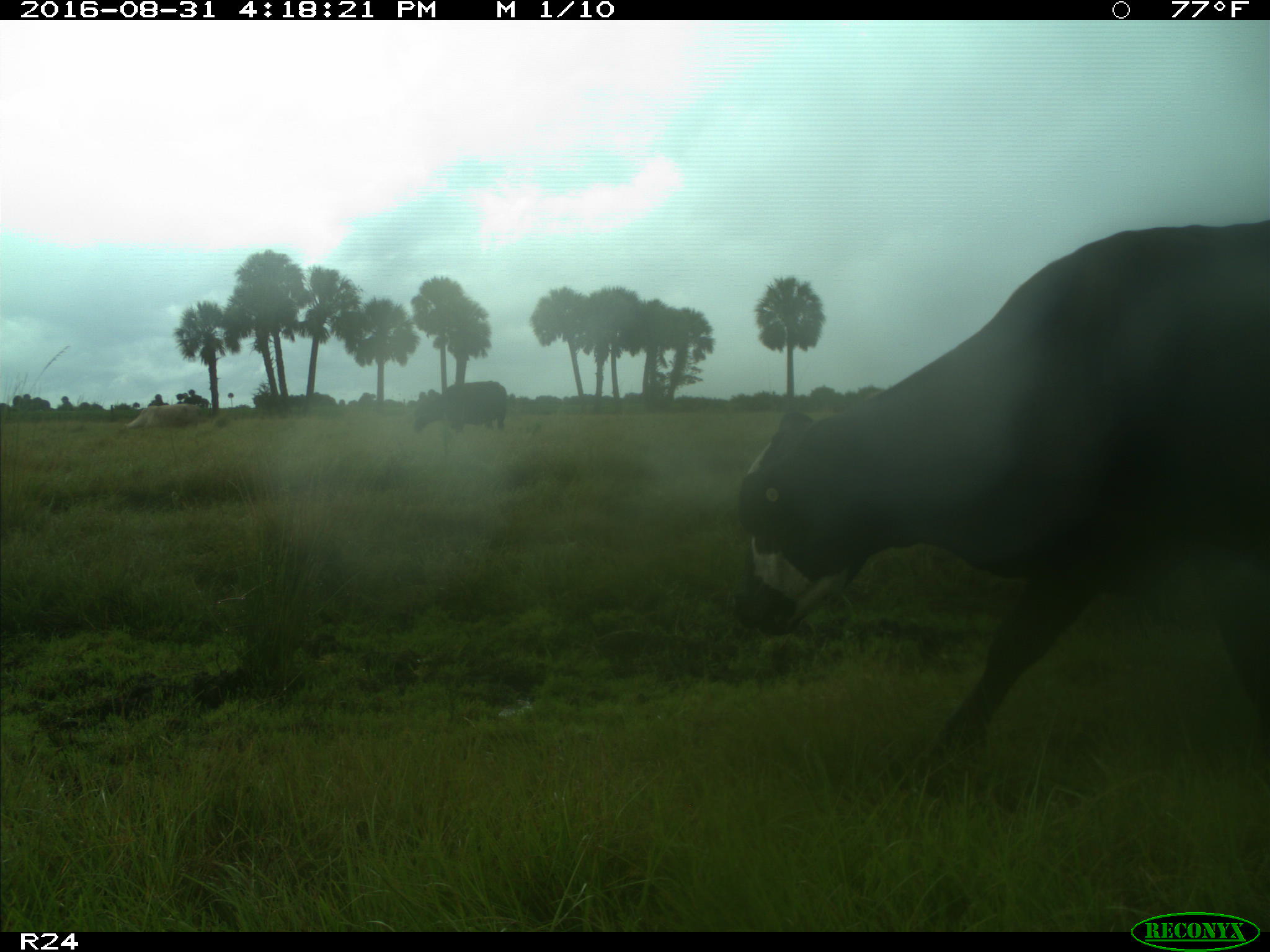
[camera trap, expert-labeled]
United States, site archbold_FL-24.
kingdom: Animalia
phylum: Chordata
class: Mammalia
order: Artiodactyla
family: Bovidae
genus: Bos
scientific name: Bos taurus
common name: domestic cow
Bos taurus (domestic cow).